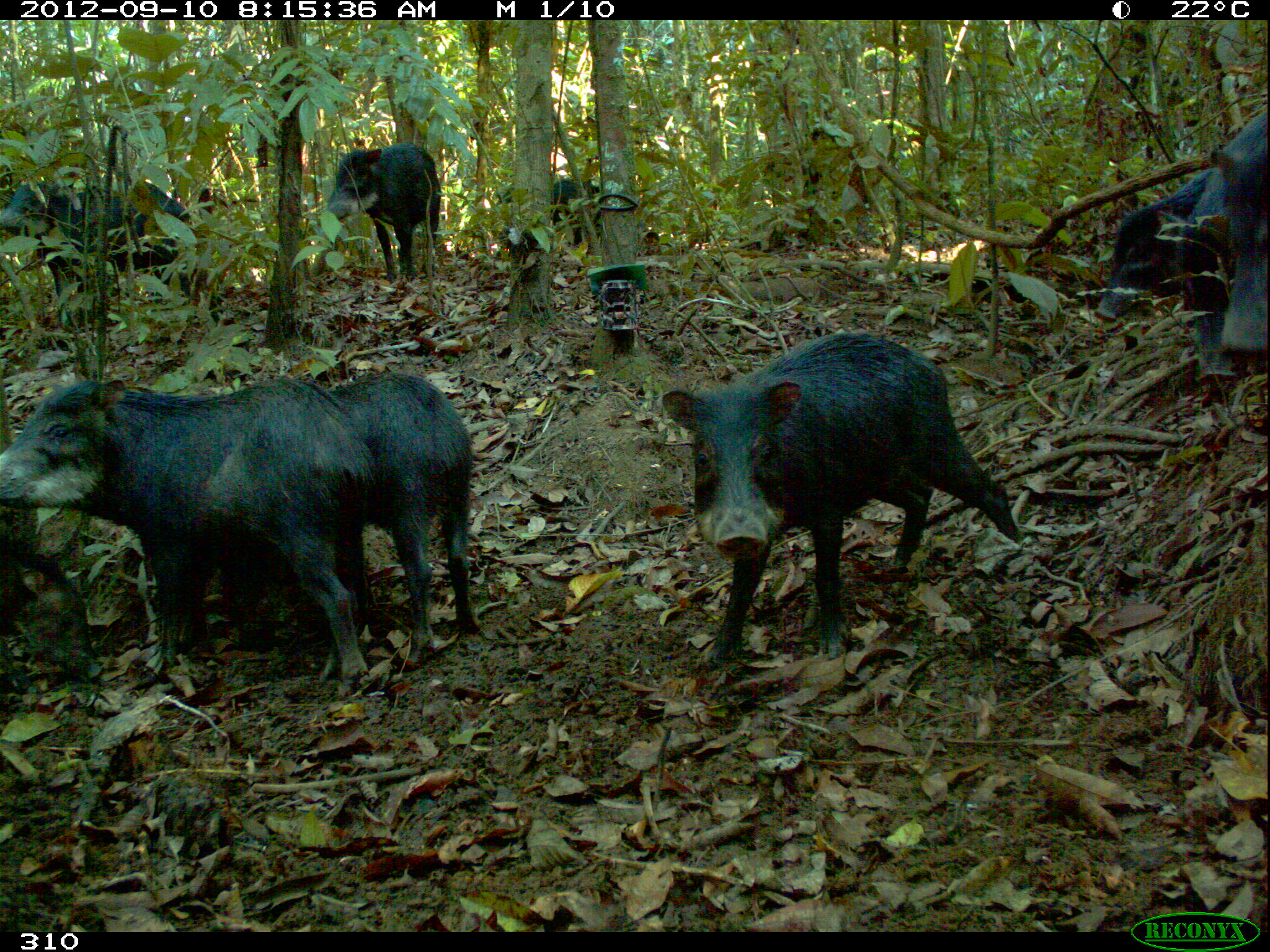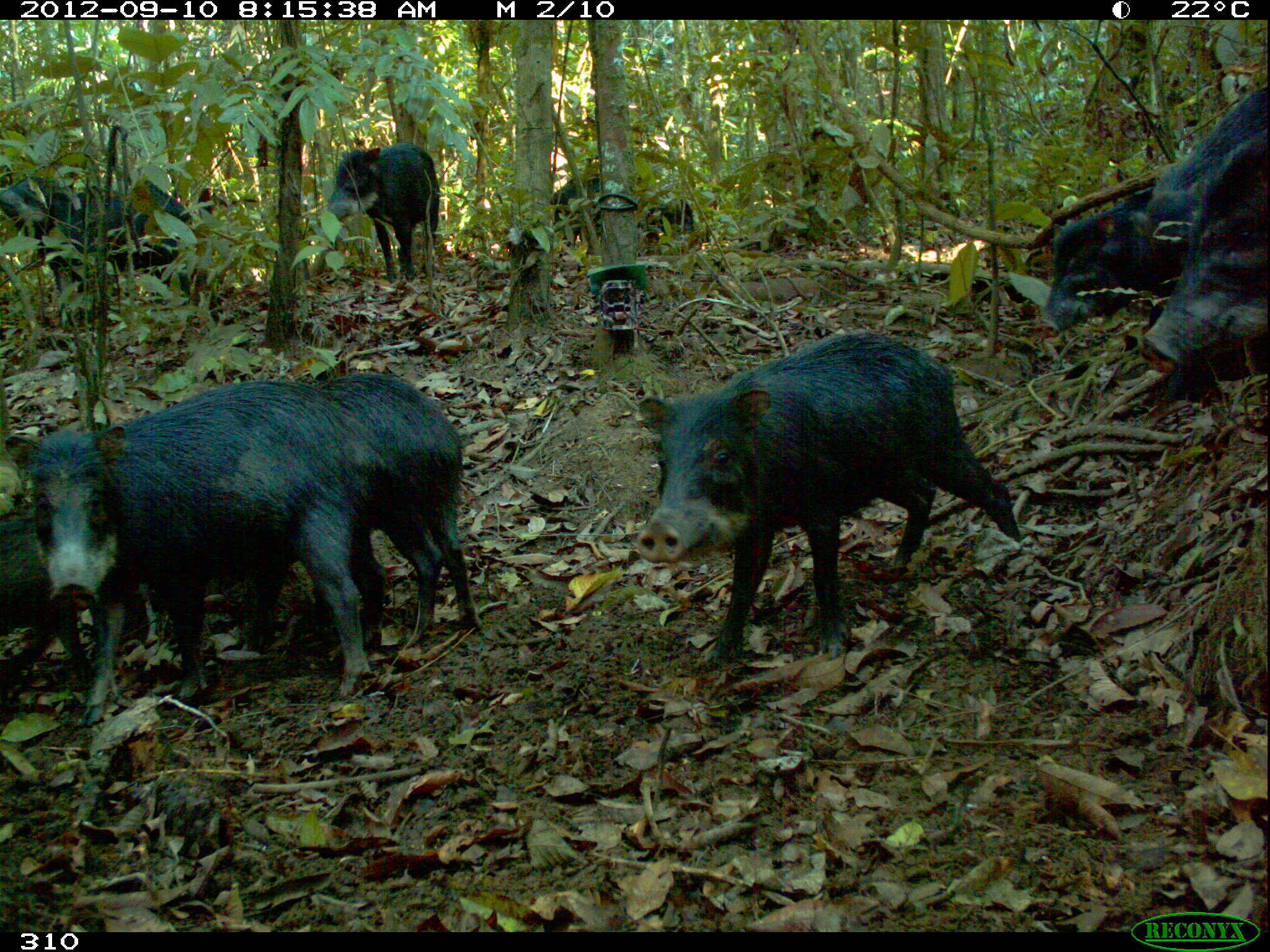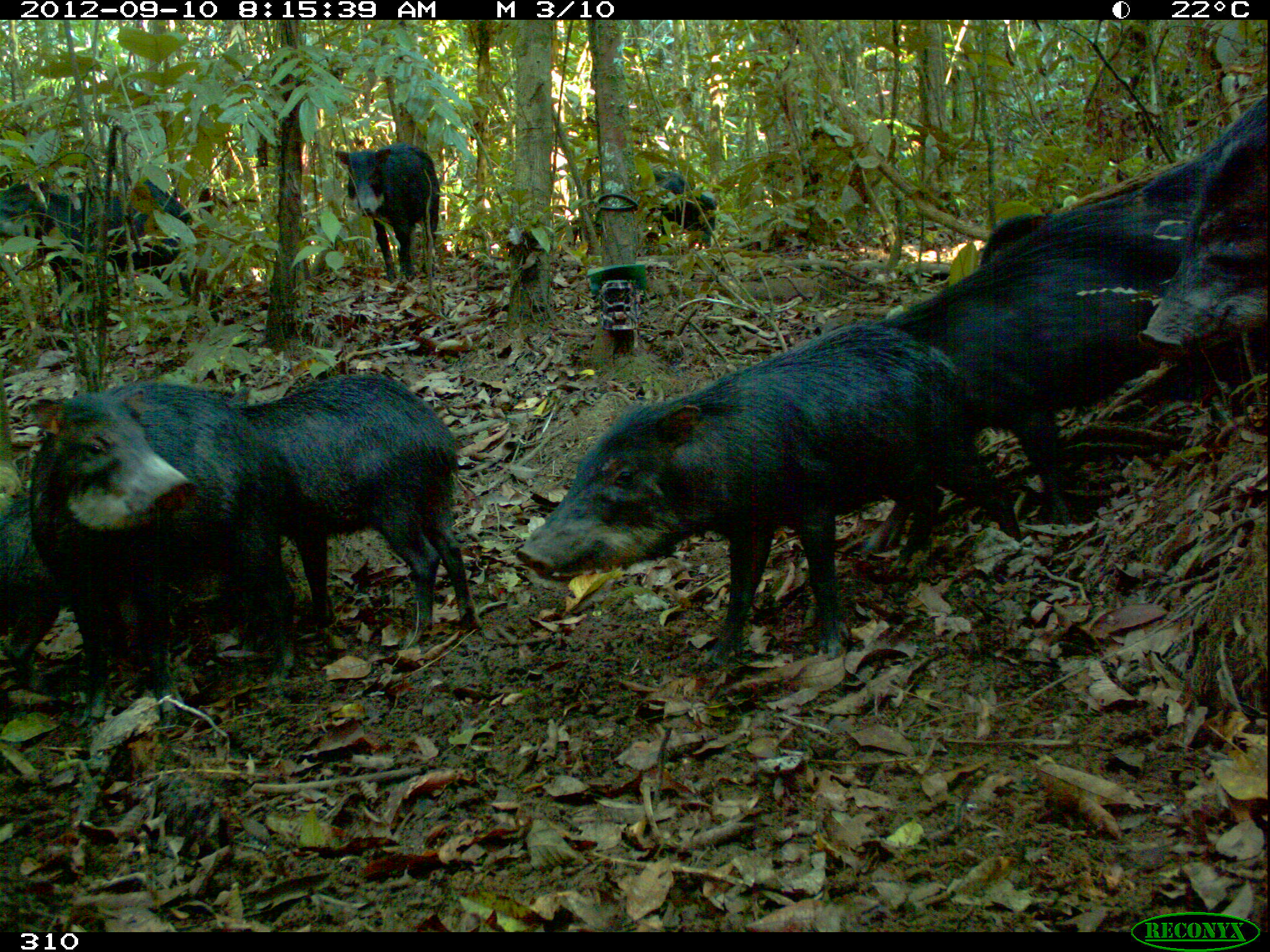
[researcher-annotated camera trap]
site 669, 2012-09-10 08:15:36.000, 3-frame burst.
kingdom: Animalia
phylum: Chordata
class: Mammalia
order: Artiodactyla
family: Tayassuidae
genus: Tayassu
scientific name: Tayassu pecari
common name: white-lipped peccary